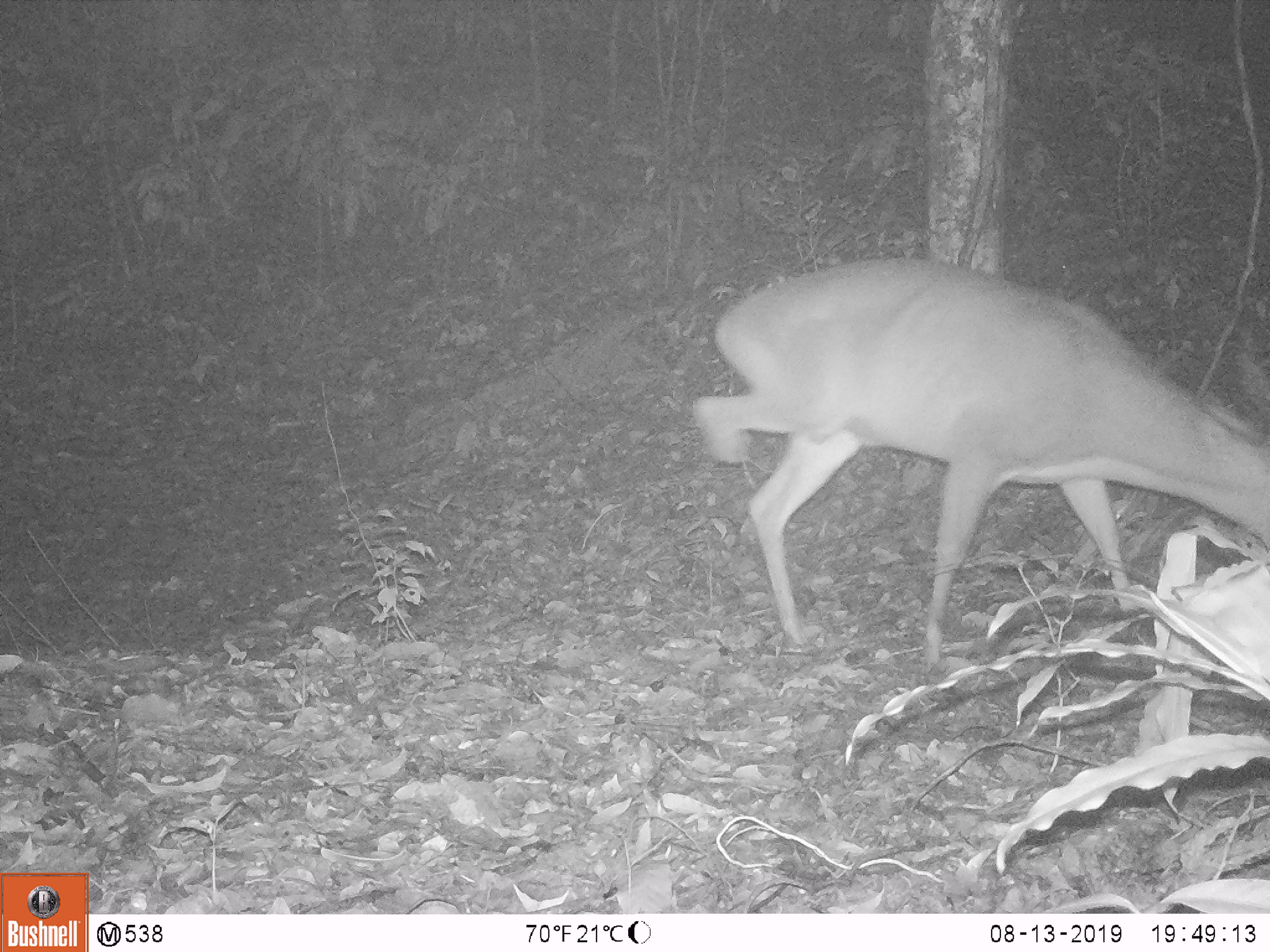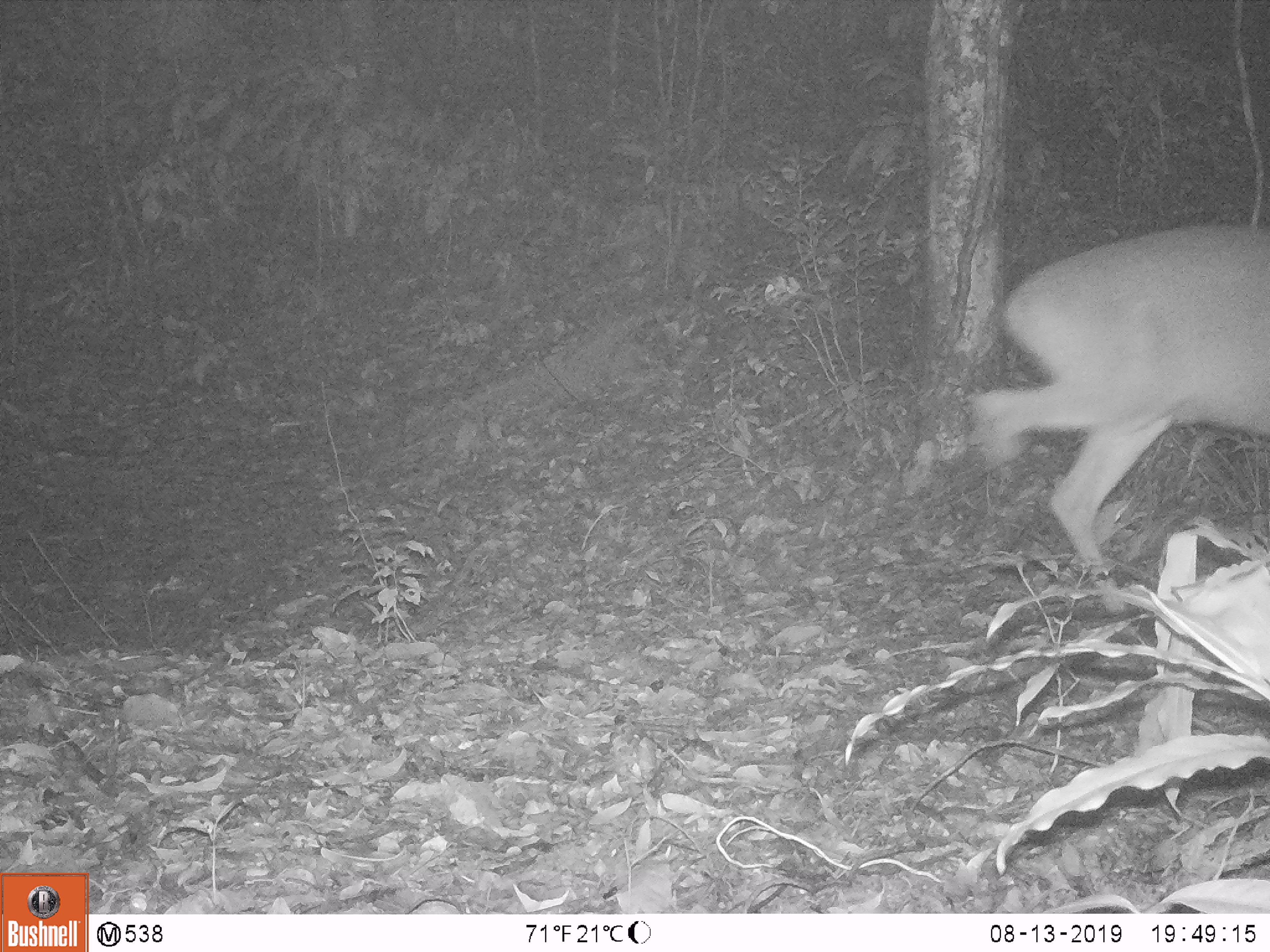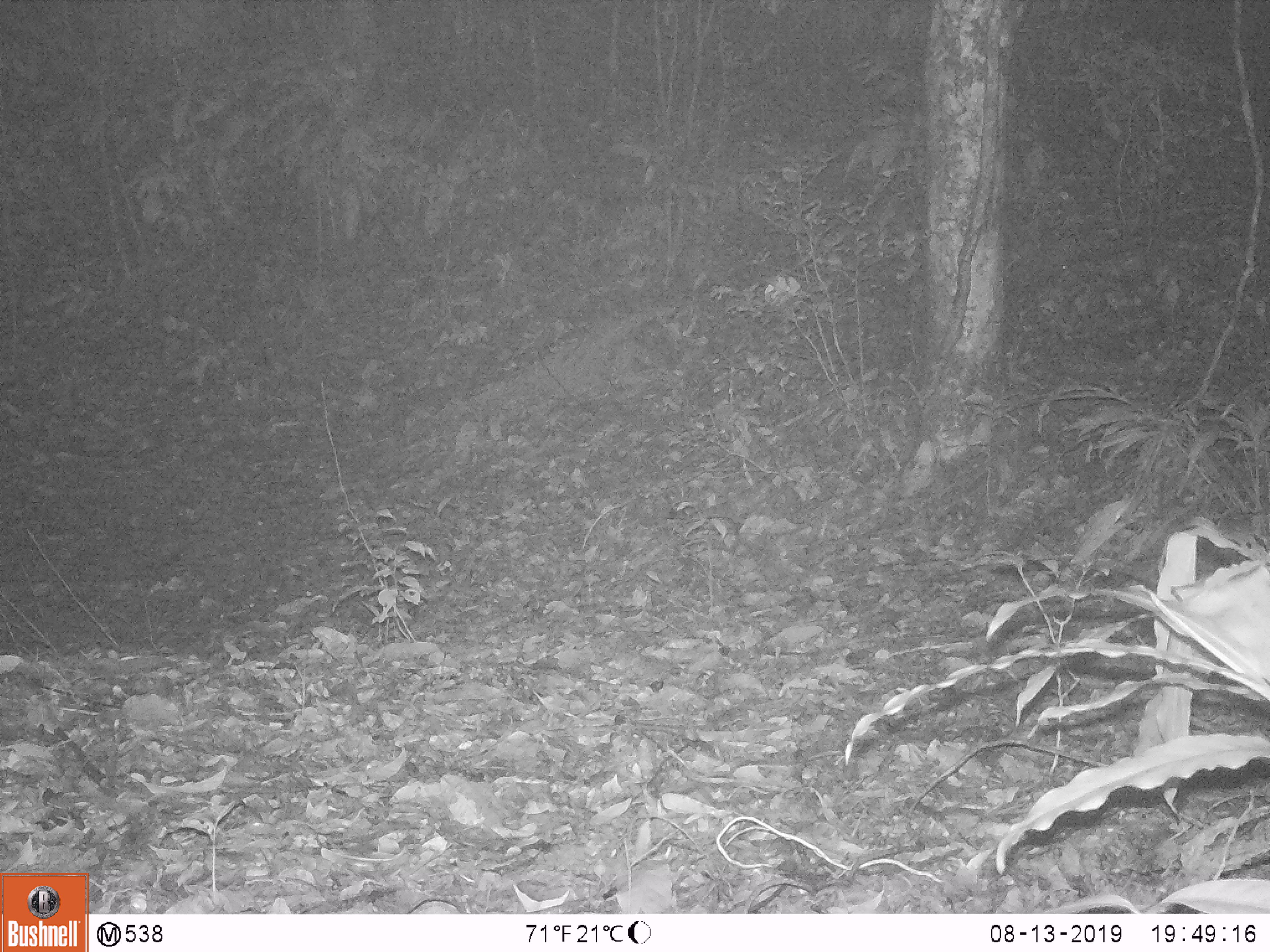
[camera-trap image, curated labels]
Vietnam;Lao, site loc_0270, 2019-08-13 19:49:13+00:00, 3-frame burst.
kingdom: Animalia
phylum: Chordata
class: Mammalia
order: Artiodactyla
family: Cervidae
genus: Muntiacus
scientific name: Muntiacus vuquangensis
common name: large-antlered muntjac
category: large antlered muntjac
Large antlered muntjac (large-antlered muntjac) (Muntiacus vuquangensis). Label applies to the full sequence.